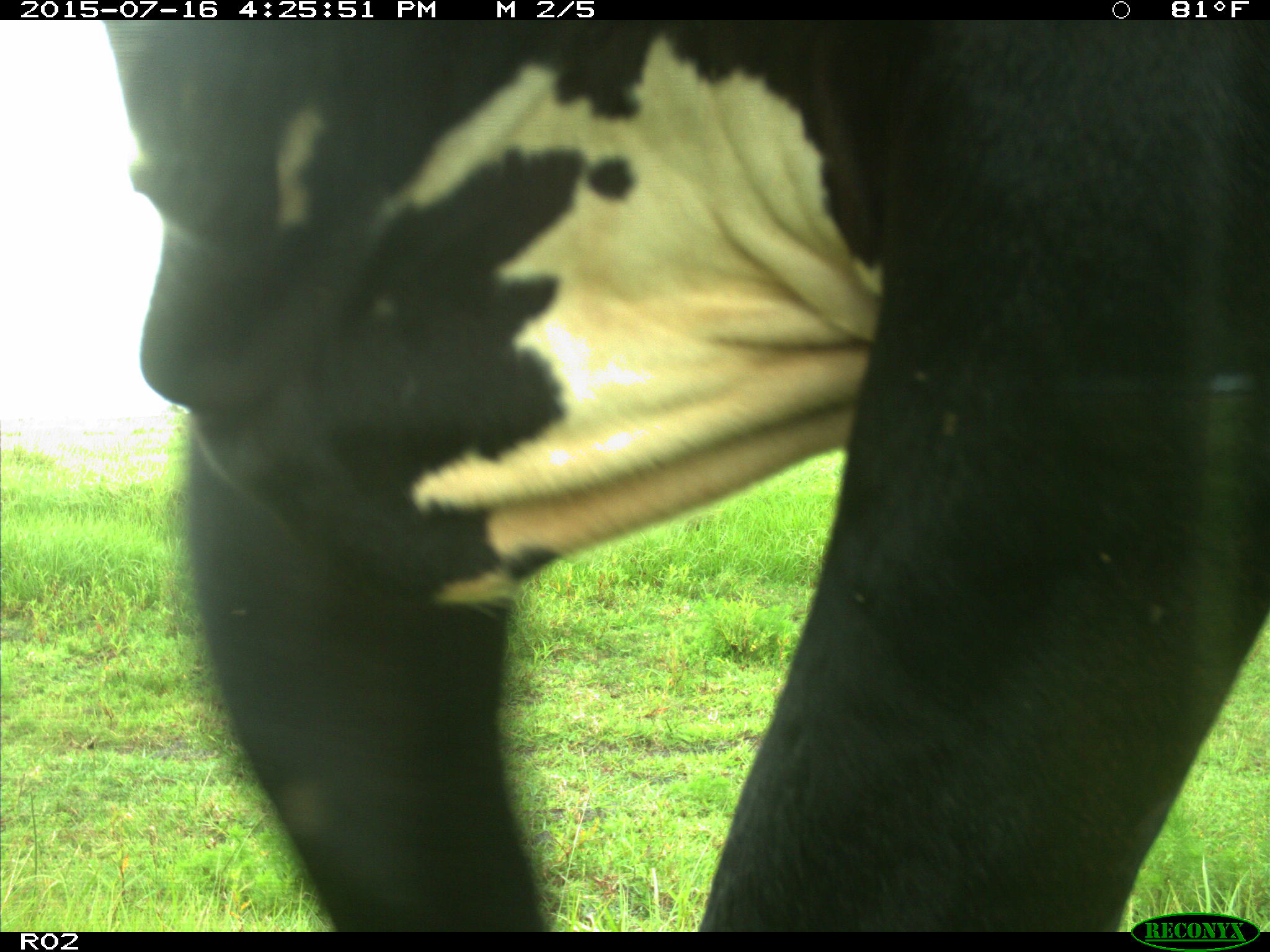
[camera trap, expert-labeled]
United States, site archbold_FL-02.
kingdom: Animalia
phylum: Chordata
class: Mammalia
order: Artiodactyla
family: Bovidae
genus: Bos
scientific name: Bos taurus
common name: domestic cow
Bos taurus (domestic cow).